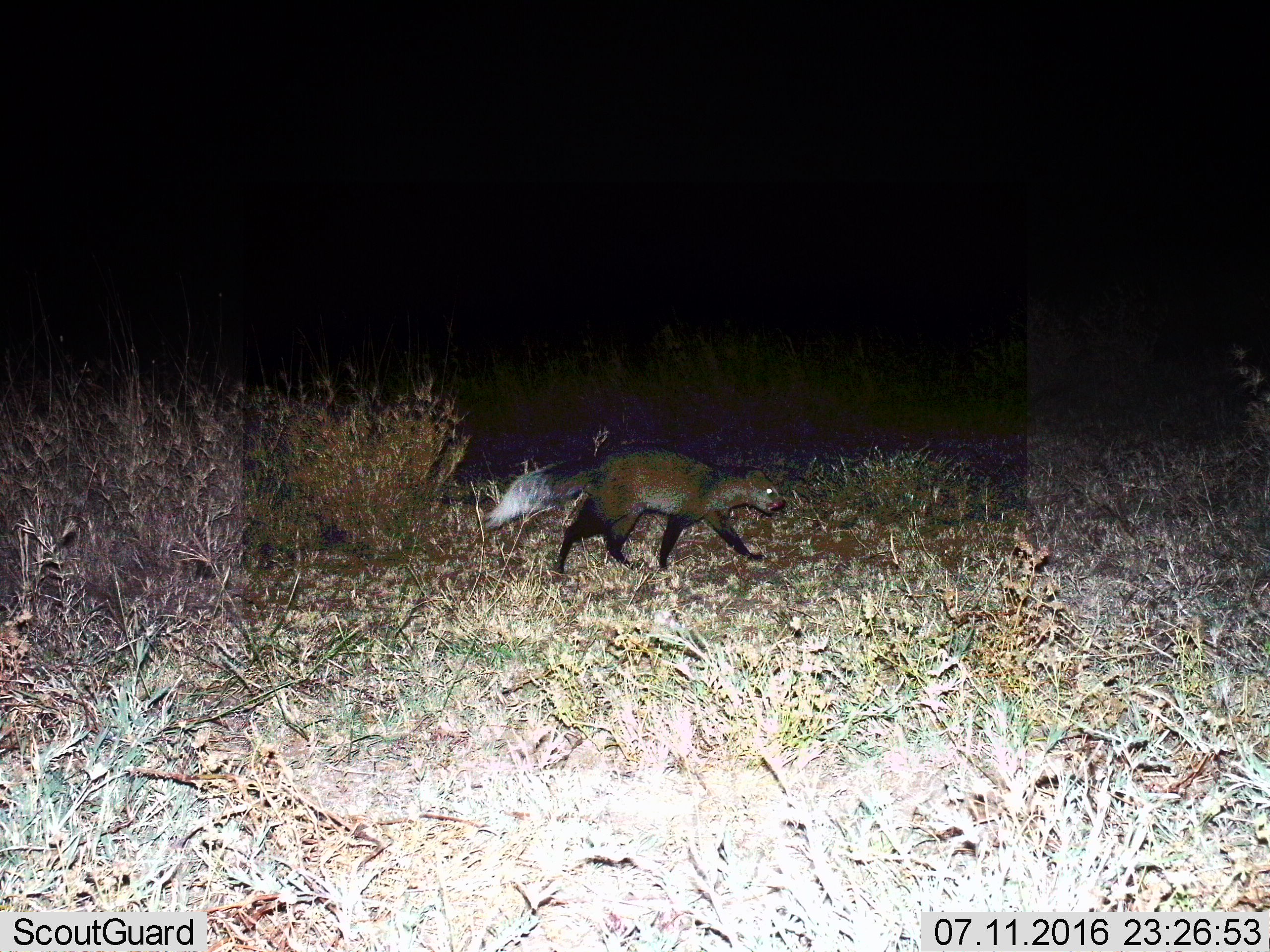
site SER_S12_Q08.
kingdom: Animalia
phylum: Chordata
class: Mammalia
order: Carnivora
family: Herpestidae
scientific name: Herpestidae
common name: mongoose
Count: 1.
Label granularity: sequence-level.